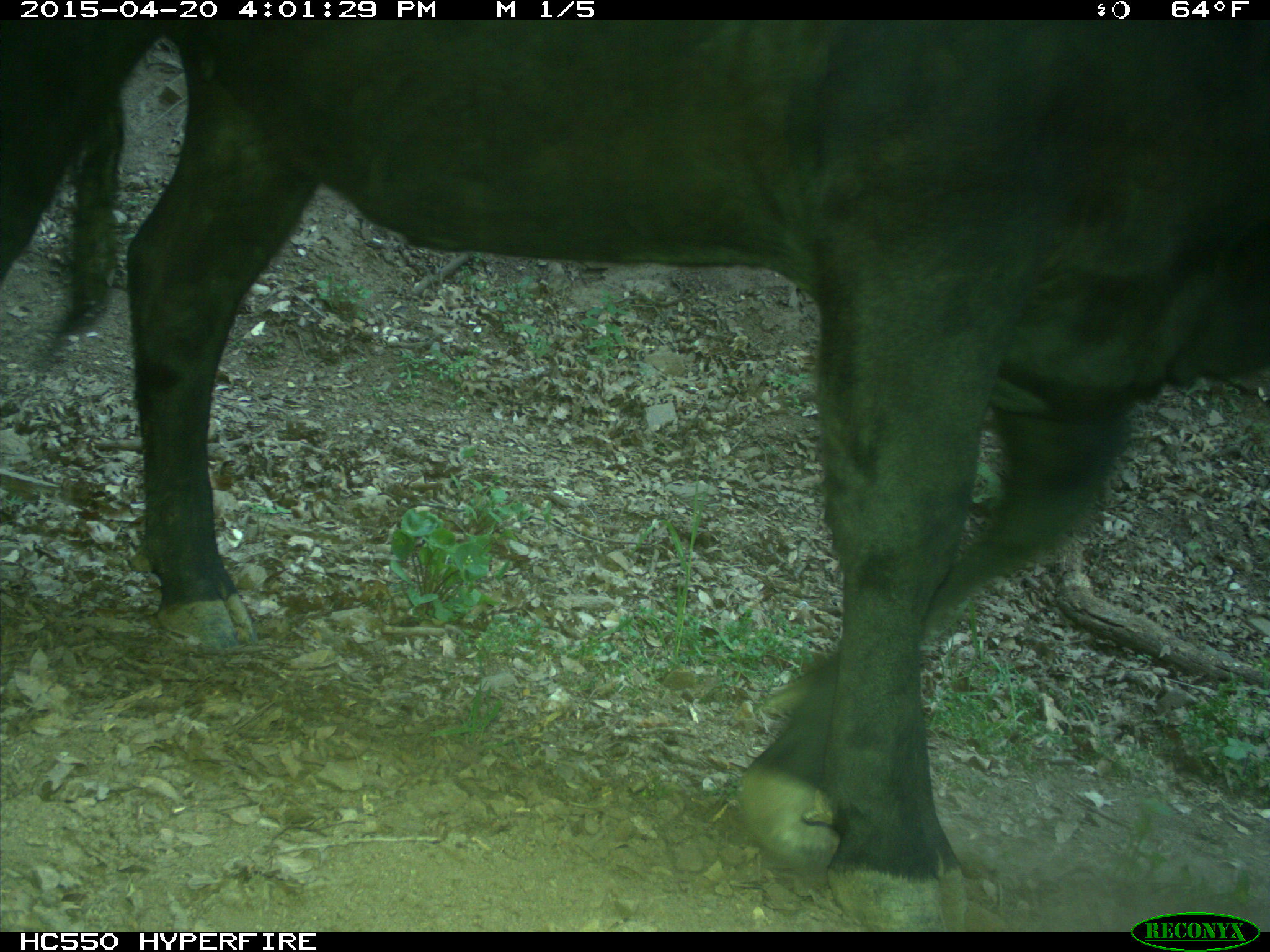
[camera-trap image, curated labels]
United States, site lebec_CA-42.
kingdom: Animalia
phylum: Chordata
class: Mammalia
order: Artiodactyla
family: Bovidae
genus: Bos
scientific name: Bos taurus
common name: domestic cow